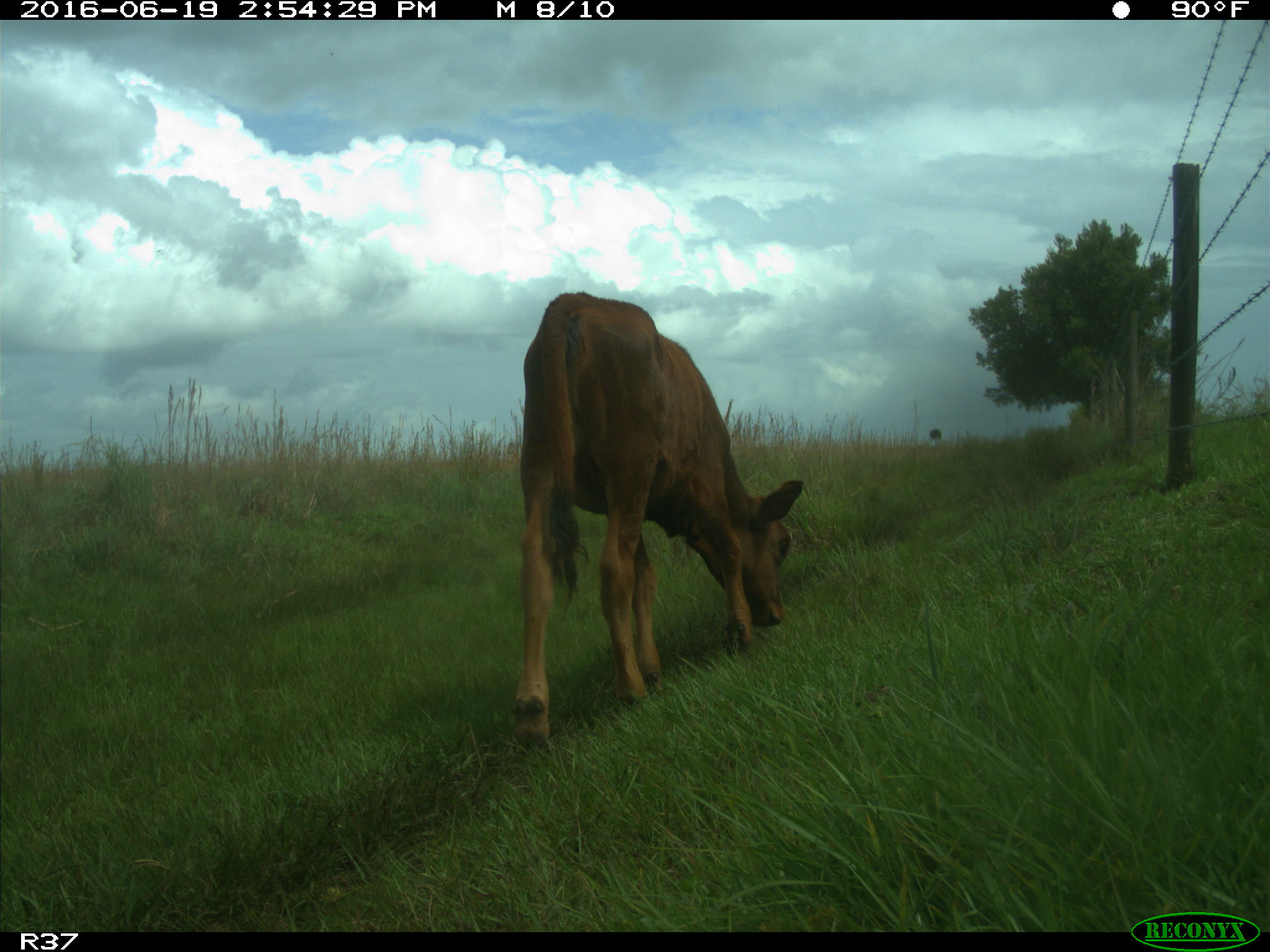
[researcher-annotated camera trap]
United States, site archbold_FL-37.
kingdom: Animalia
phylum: Chordata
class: Mammalia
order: Artiodactyla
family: Bovidae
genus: Bos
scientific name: Bos taurus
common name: domestic cow